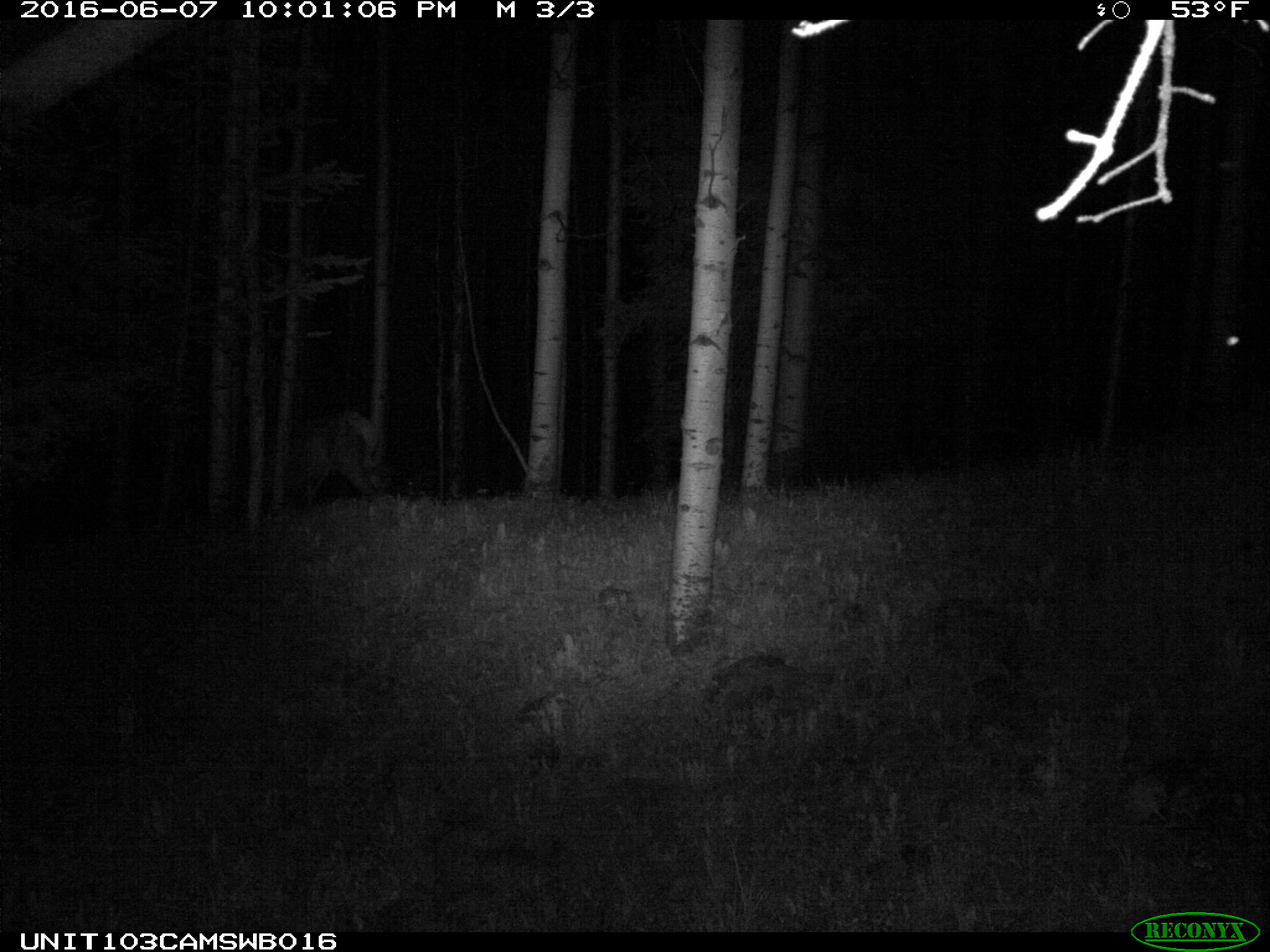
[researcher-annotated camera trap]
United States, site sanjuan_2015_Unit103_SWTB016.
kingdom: Animalia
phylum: Chordata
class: Mammalia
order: Artiodactyla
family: Cervidae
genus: Cervus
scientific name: Cervus elaphus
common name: red deer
Cervus elaphus (red deer).